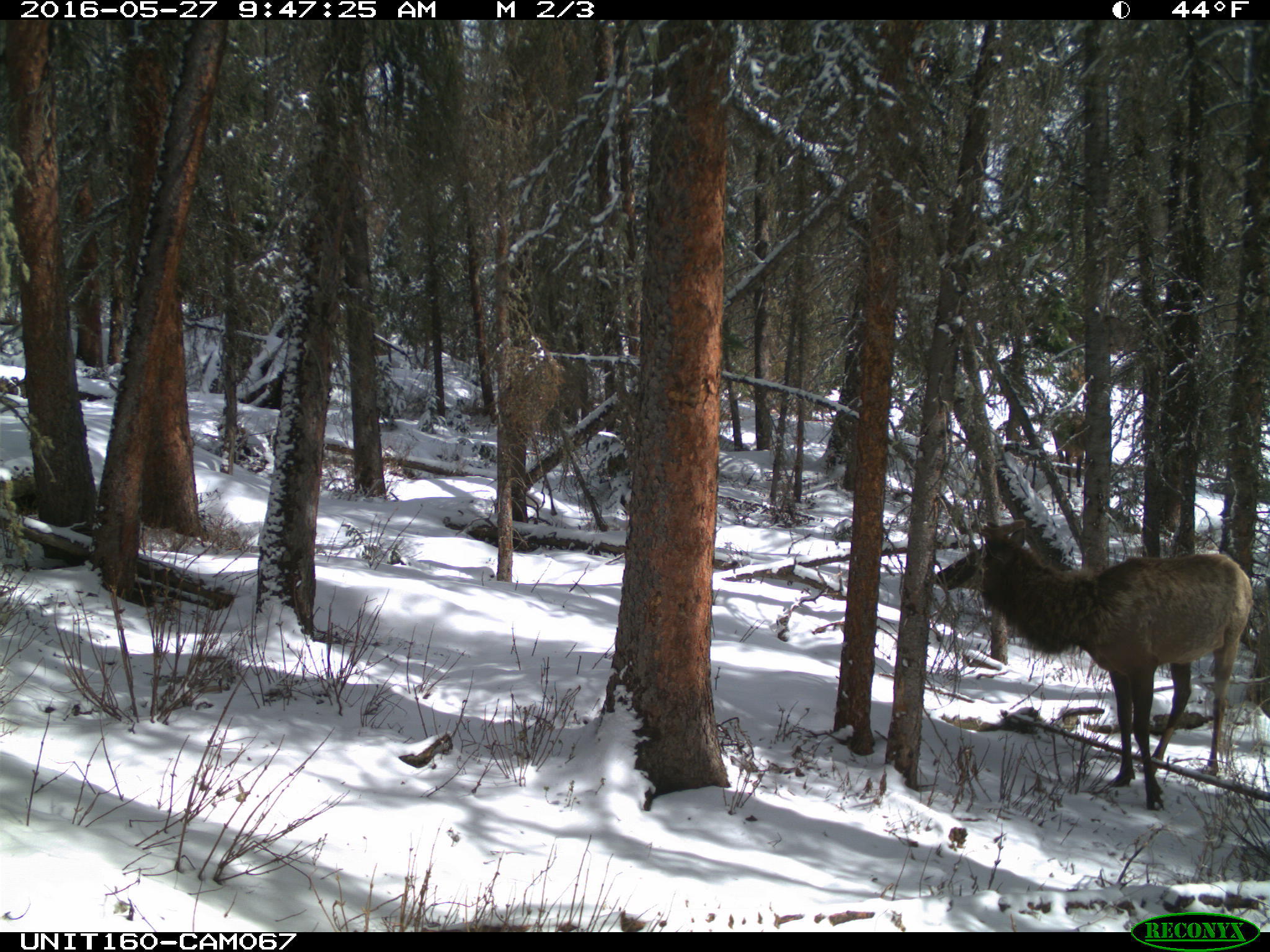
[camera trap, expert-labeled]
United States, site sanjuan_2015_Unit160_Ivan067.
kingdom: Animalia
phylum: Chordata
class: Mammalia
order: Artiodactyla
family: Cervidae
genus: Cervus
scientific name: Cervus elaphus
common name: red deer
Cervus elaphus (red deer).